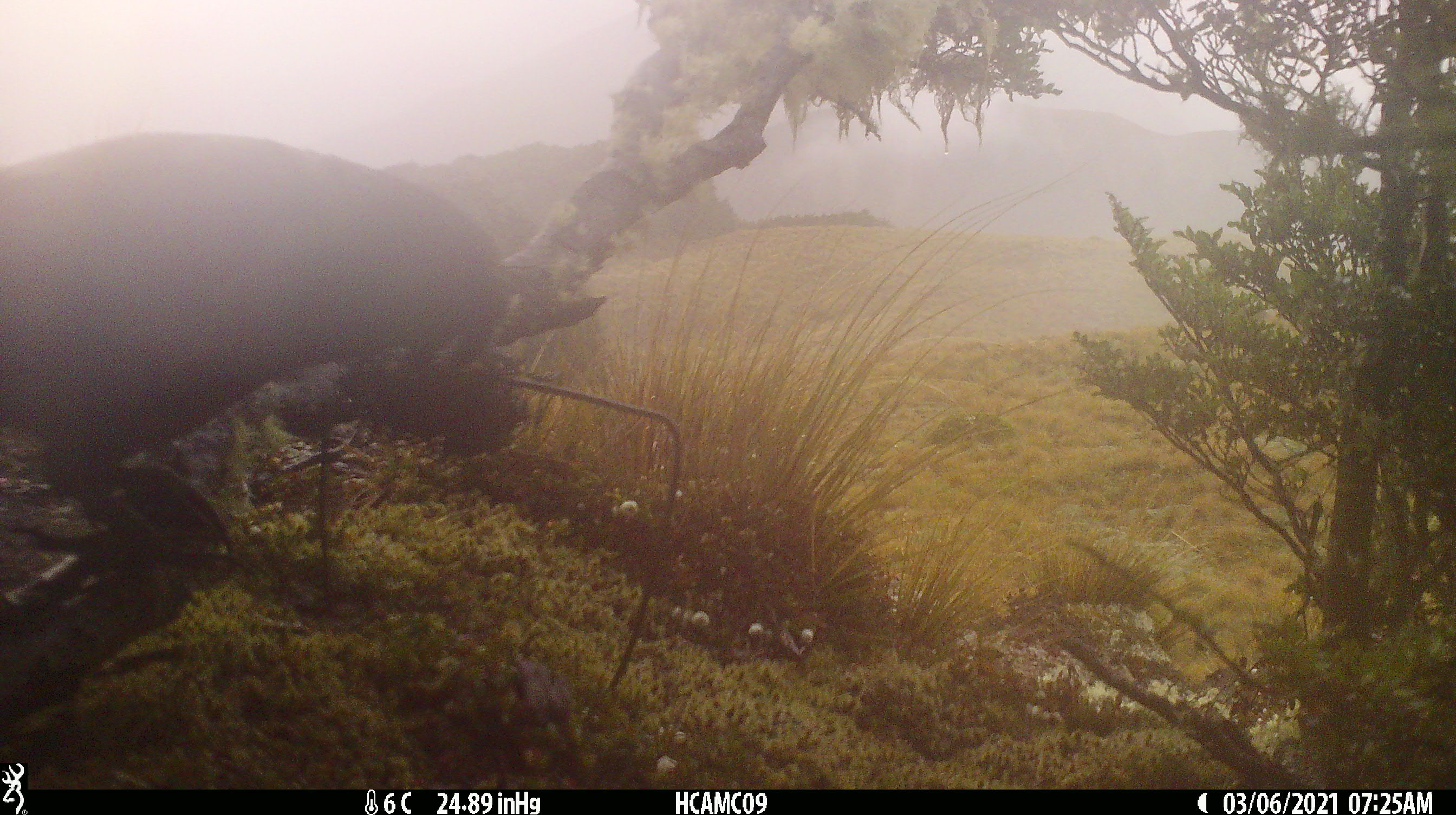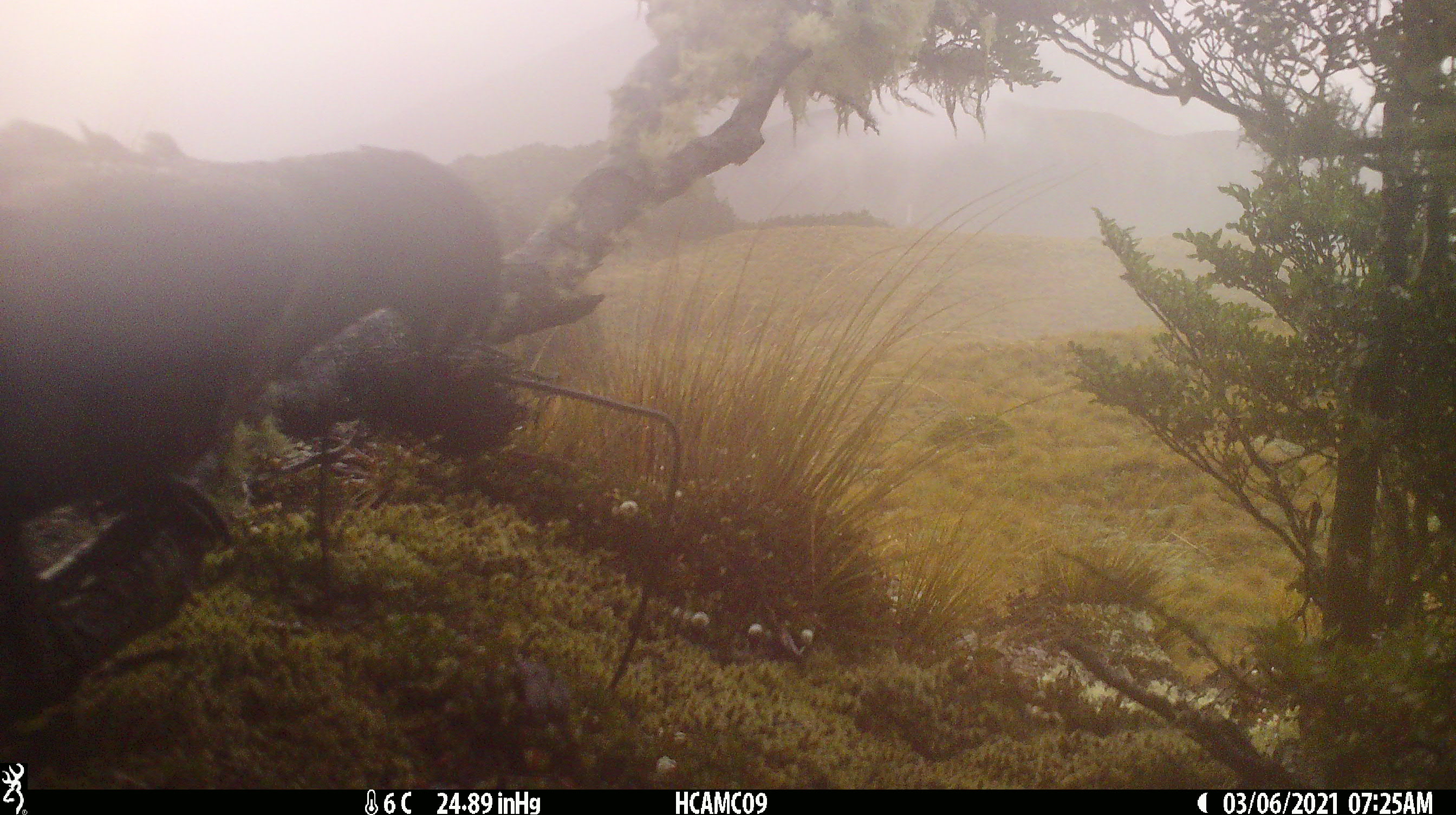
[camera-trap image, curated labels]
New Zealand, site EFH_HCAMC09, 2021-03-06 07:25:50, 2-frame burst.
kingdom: Animalia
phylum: Chordata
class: Aves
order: Psittaciformes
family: Strigopidae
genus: Nestor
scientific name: Nestor notabilis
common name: kea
Kea (Nestor notabilis).